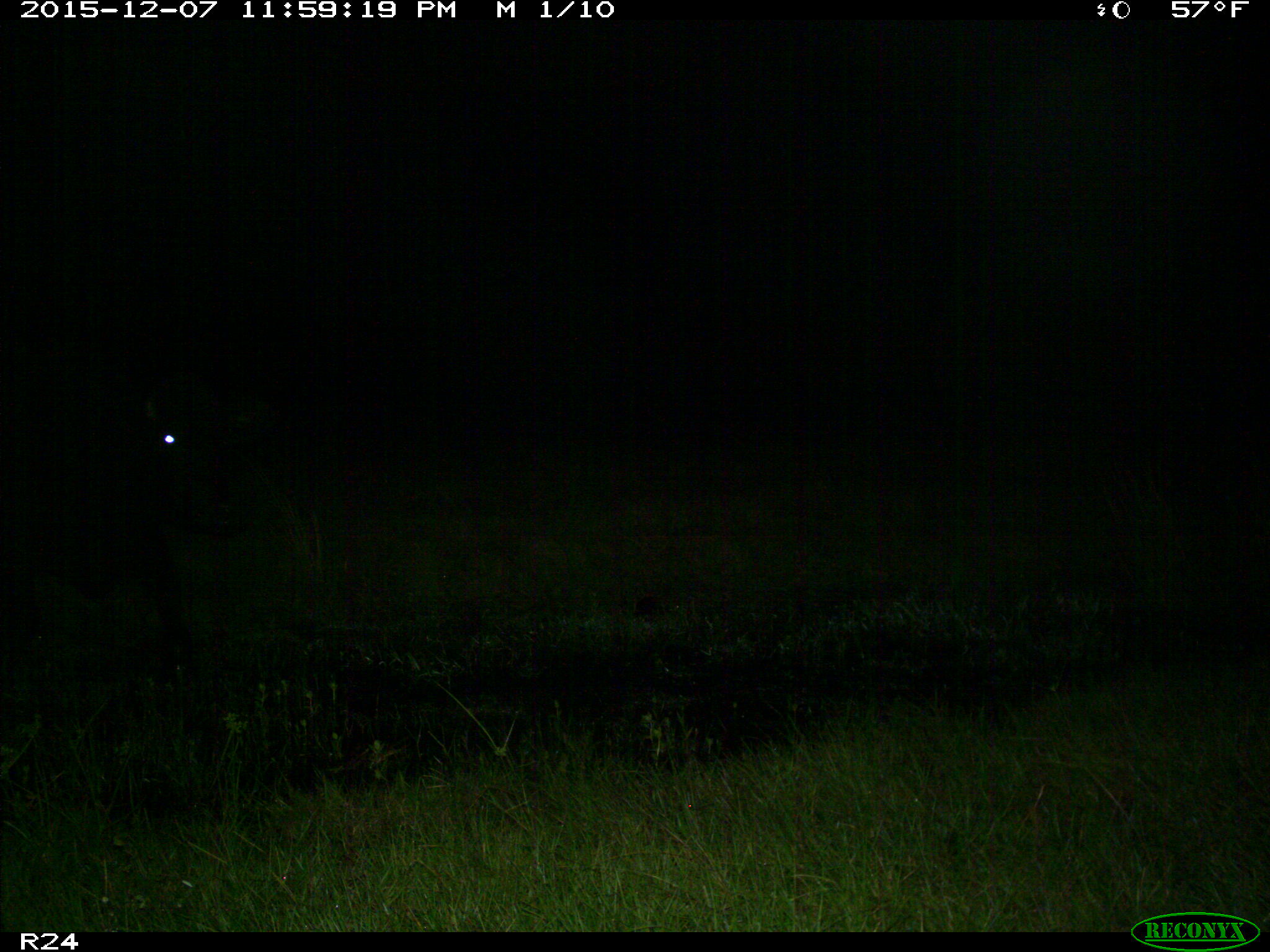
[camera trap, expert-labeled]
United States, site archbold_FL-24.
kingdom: Animalia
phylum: Chordata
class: Mammalia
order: Artiodactyla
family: Bovidae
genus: Bos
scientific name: Bos taurus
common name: domestic cow